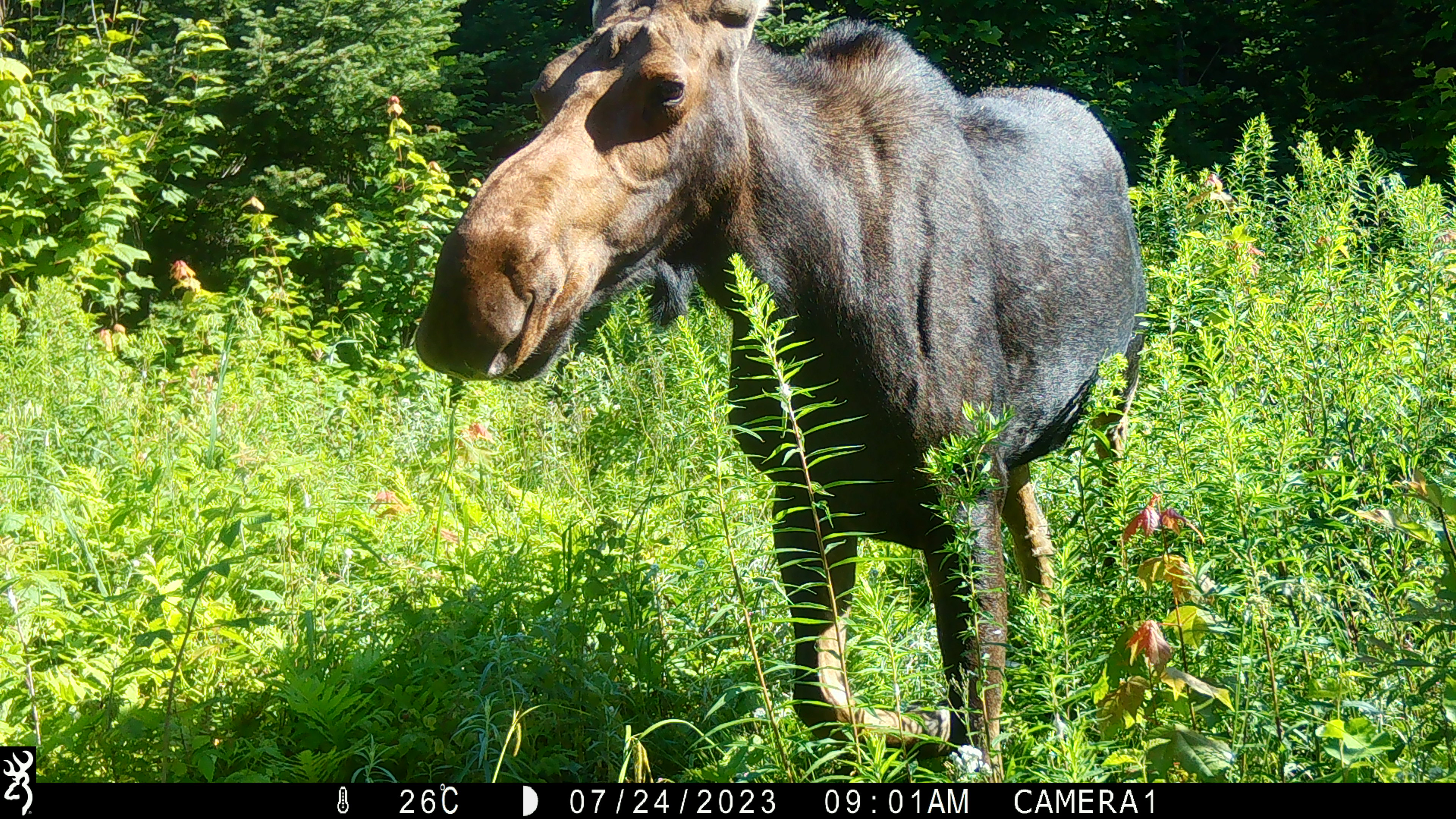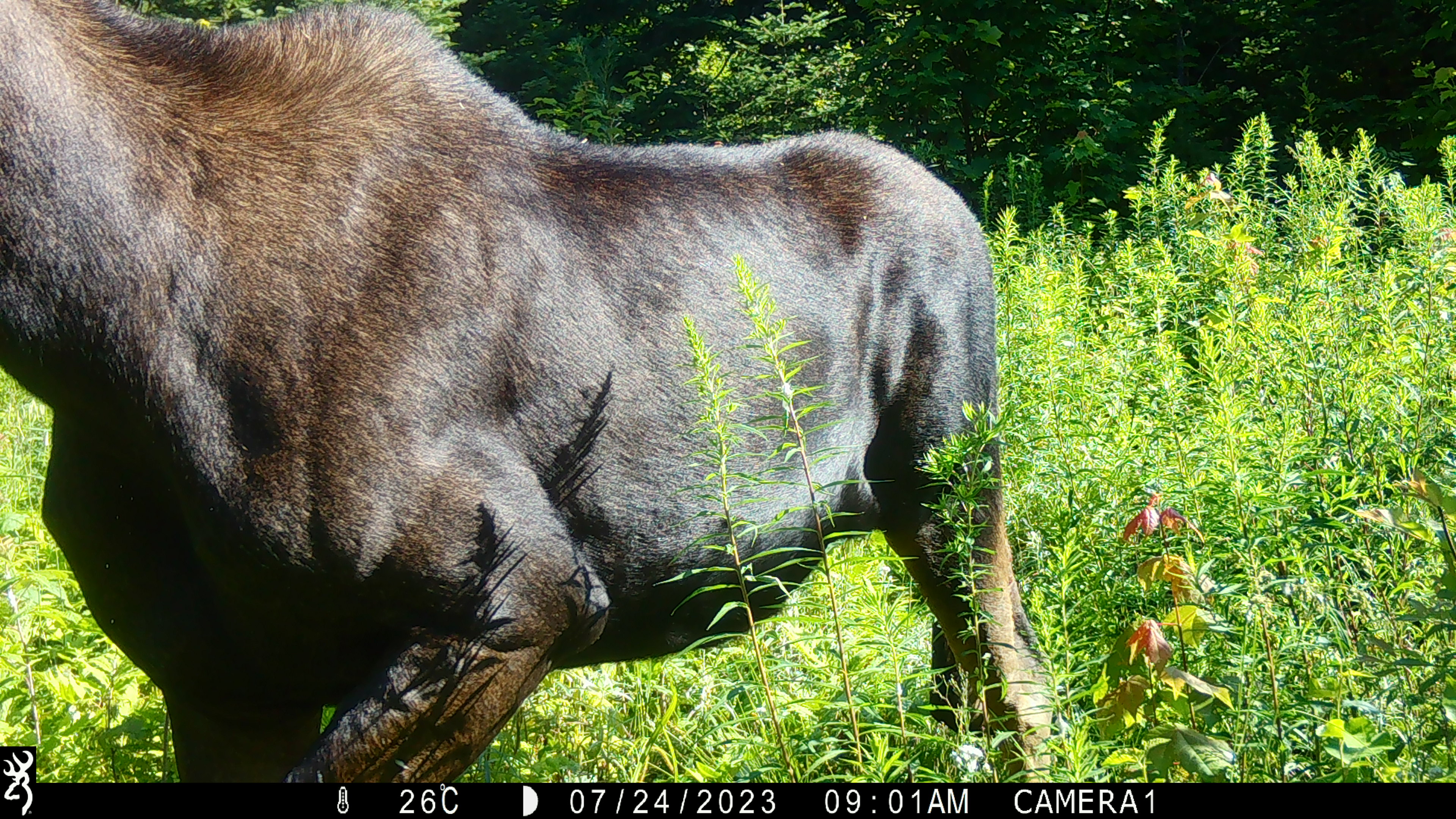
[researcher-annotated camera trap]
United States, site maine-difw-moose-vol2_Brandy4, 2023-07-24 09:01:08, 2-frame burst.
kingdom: Animalia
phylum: Chordata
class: Mammalia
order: Artiodactyla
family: Cervidae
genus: Alces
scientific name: Alces alces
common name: moose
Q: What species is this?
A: Moose (Alces alces).